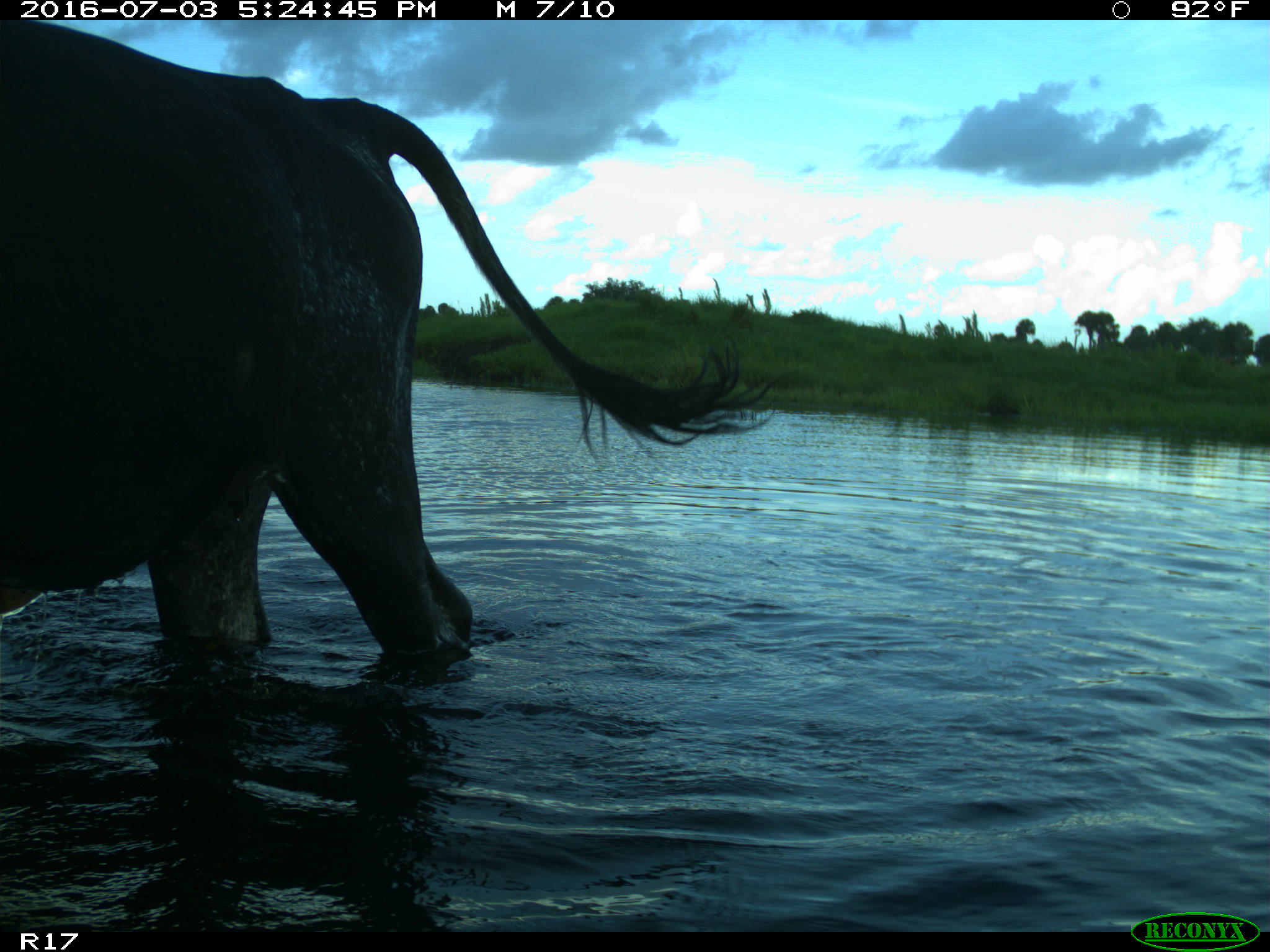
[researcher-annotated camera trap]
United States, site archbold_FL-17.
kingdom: Animalia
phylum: Chordata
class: Mammalia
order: Artiodactyla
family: Bovidae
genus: Bos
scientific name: Bos taurus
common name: domestic cow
Bos taurus (domestic cow).